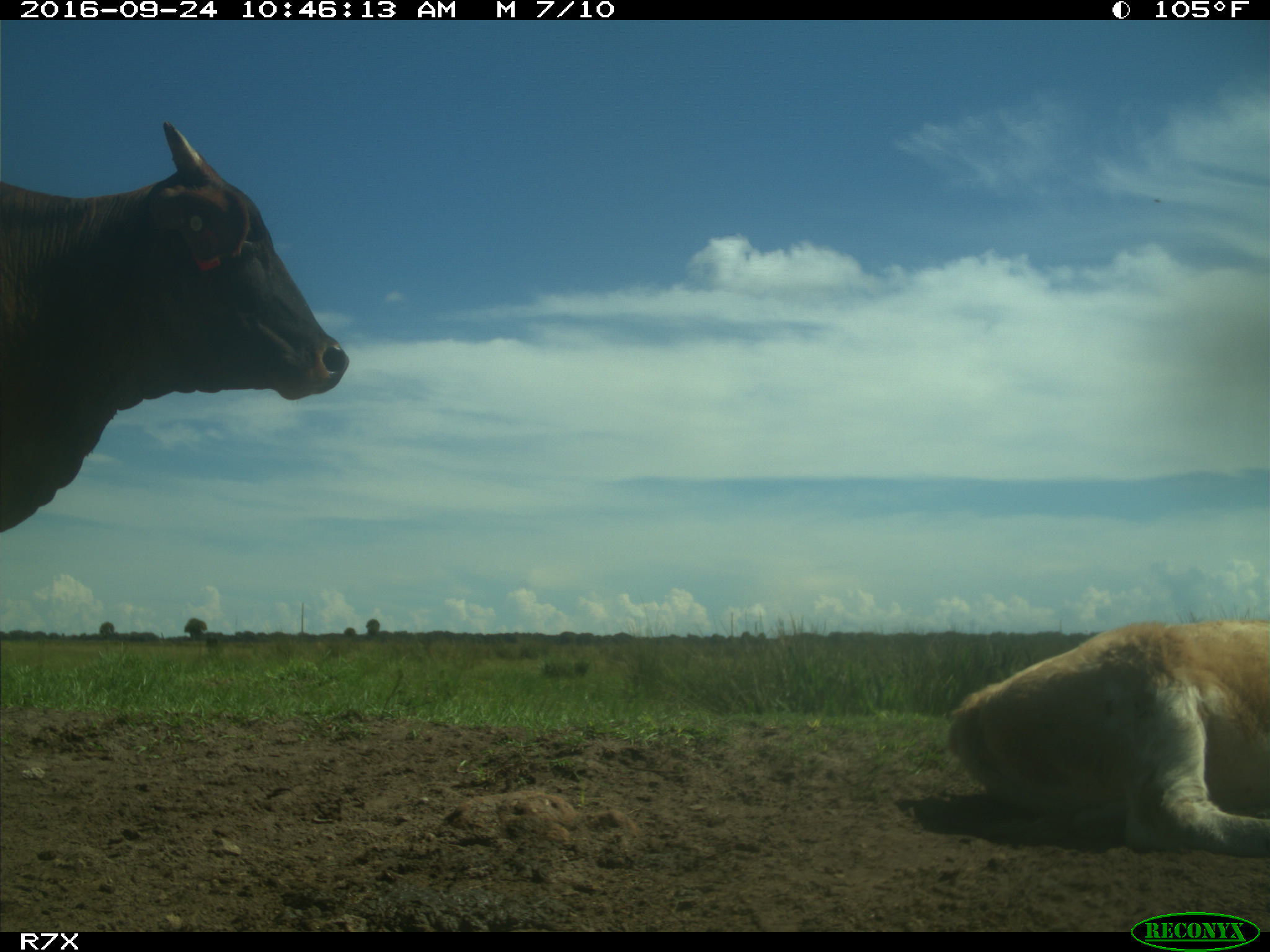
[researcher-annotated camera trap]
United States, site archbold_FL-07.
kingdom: Animalia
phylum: Chordata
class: Mammalia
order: Artiodactyla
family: Bovidae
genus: Bos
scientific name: Bos taurus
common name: domestic cow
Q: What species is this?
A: Bos taurus (domestic cow).